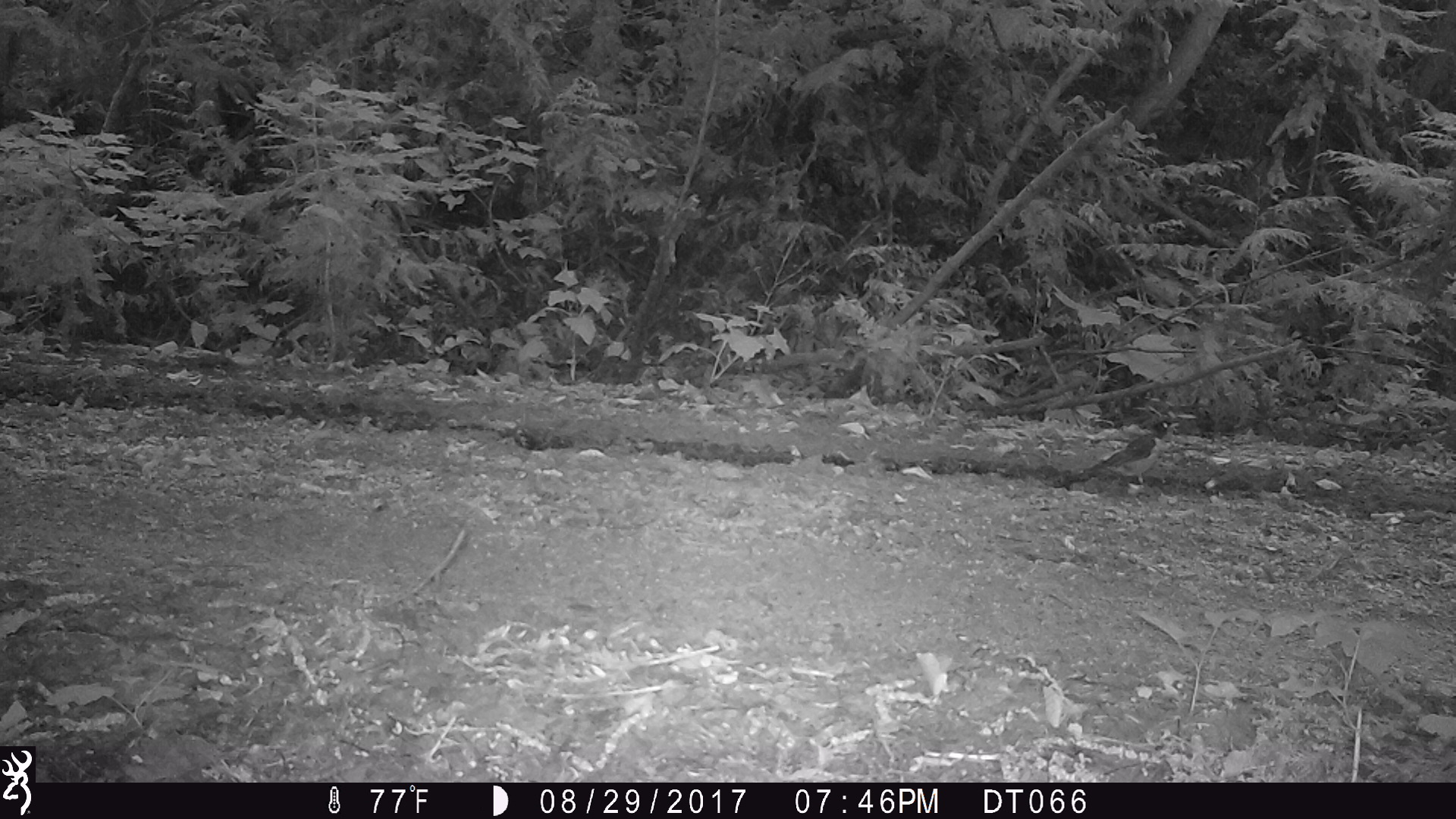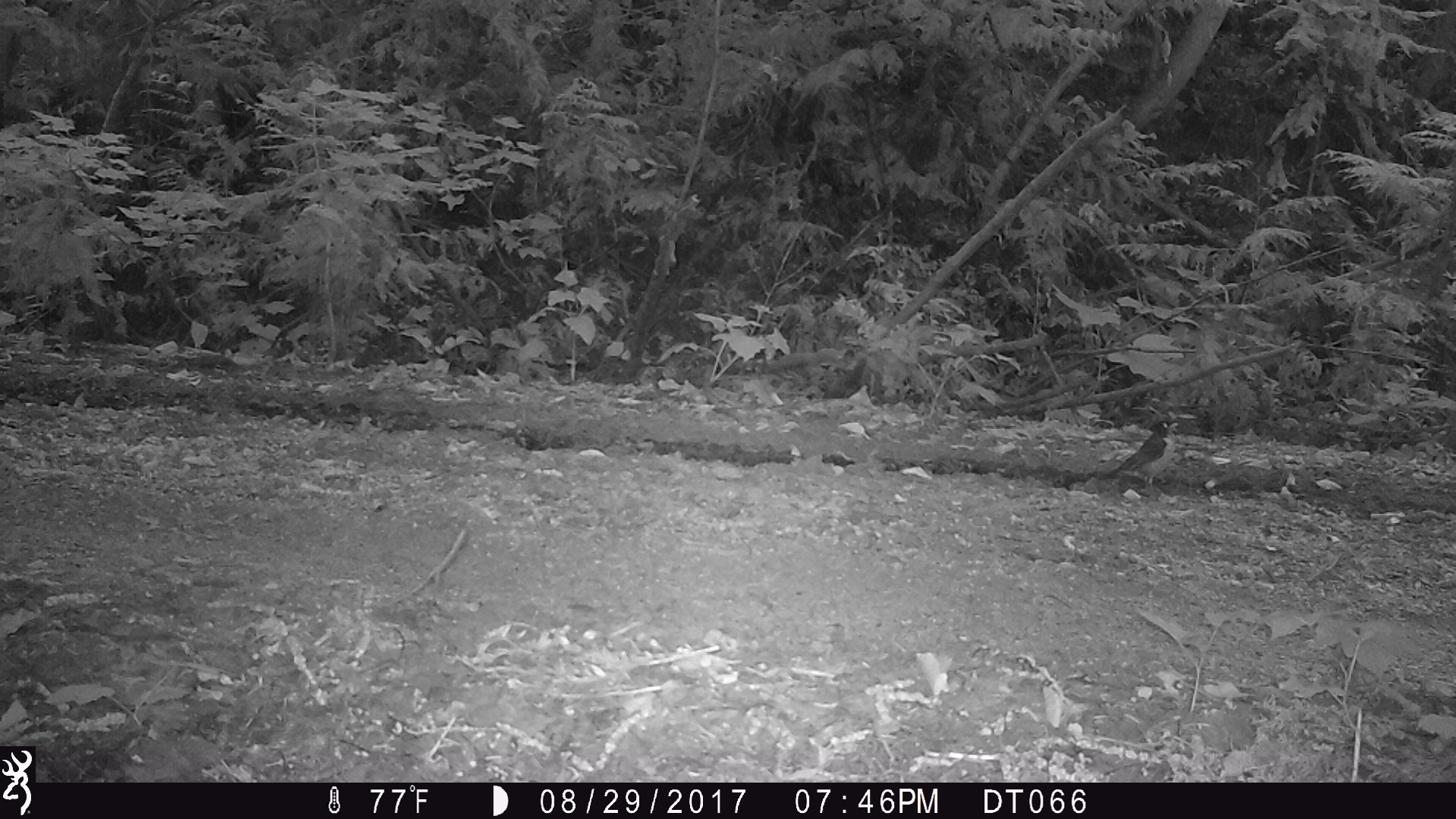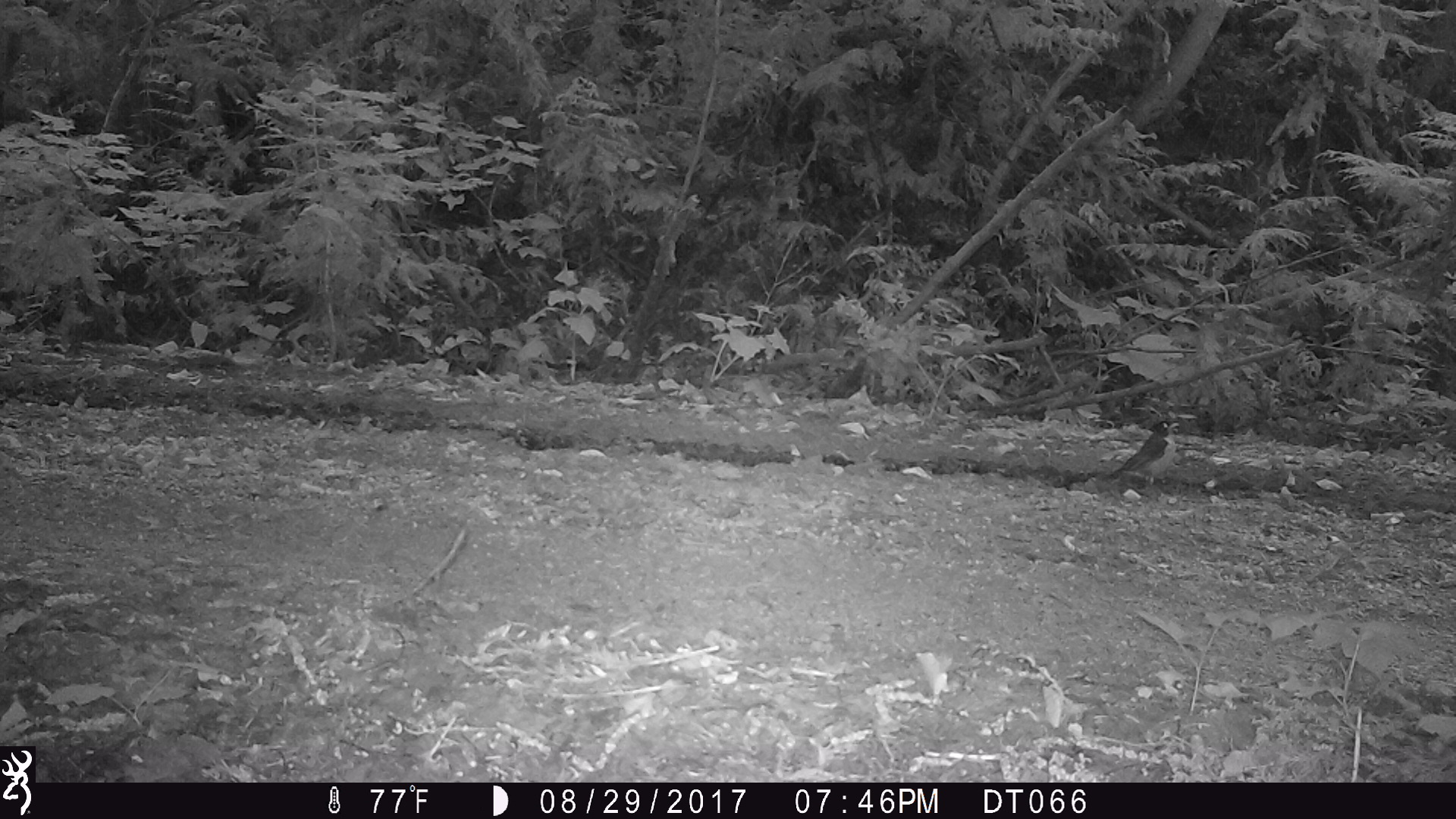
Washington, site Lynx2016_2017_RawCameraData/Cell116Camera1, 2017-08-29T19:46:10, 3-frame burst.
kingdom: Animalia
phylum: Chordata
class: Aves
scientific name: Aves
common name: birds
Aves (birds). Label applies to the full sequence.